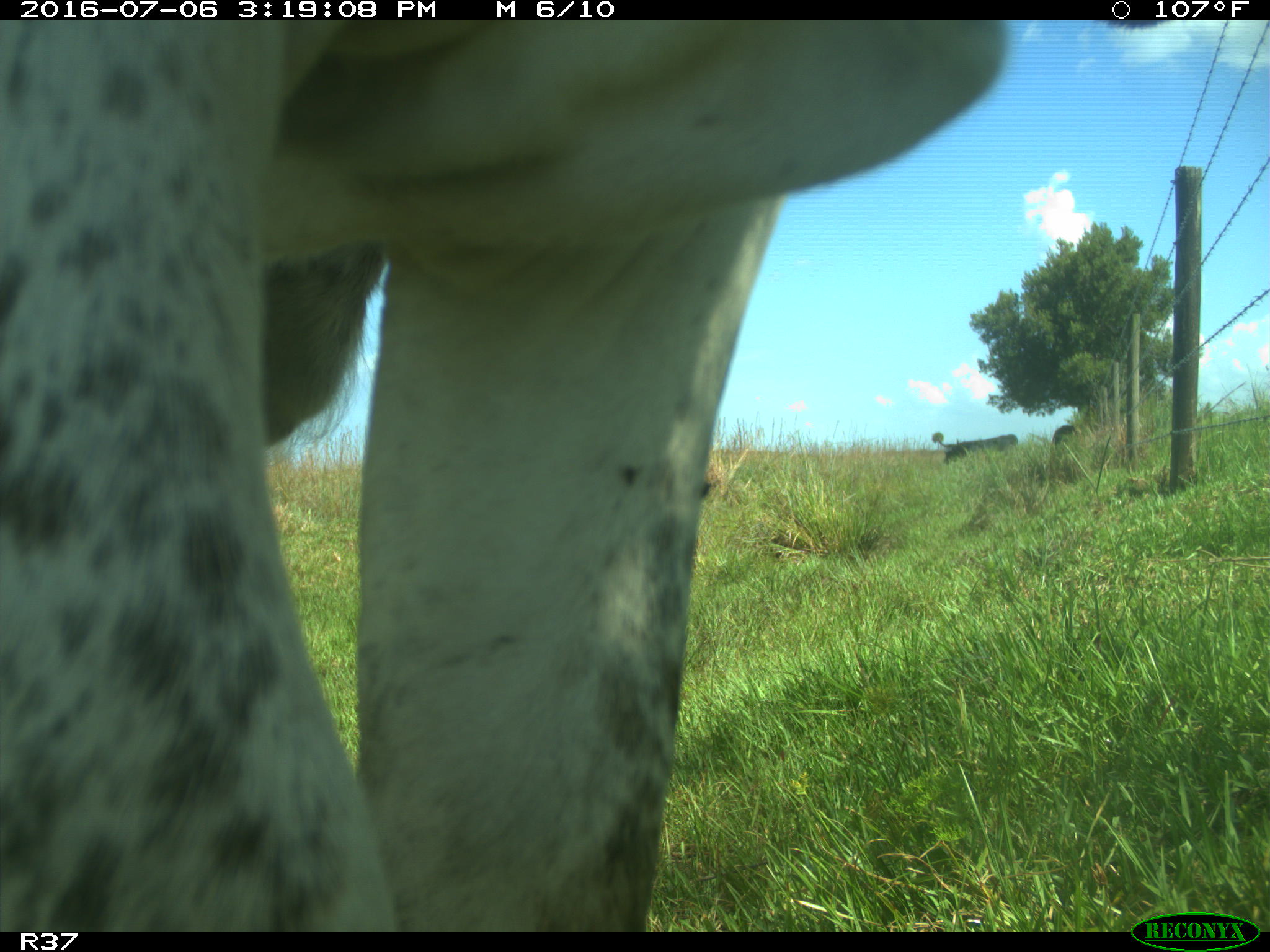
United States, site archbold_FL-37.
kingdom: Animalia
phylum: Chordata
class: Mammalia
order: Artiodactyla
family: Bovidae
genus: Bos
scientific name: Bos taurus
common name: domestic cow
Bos taurus (domestic cow).